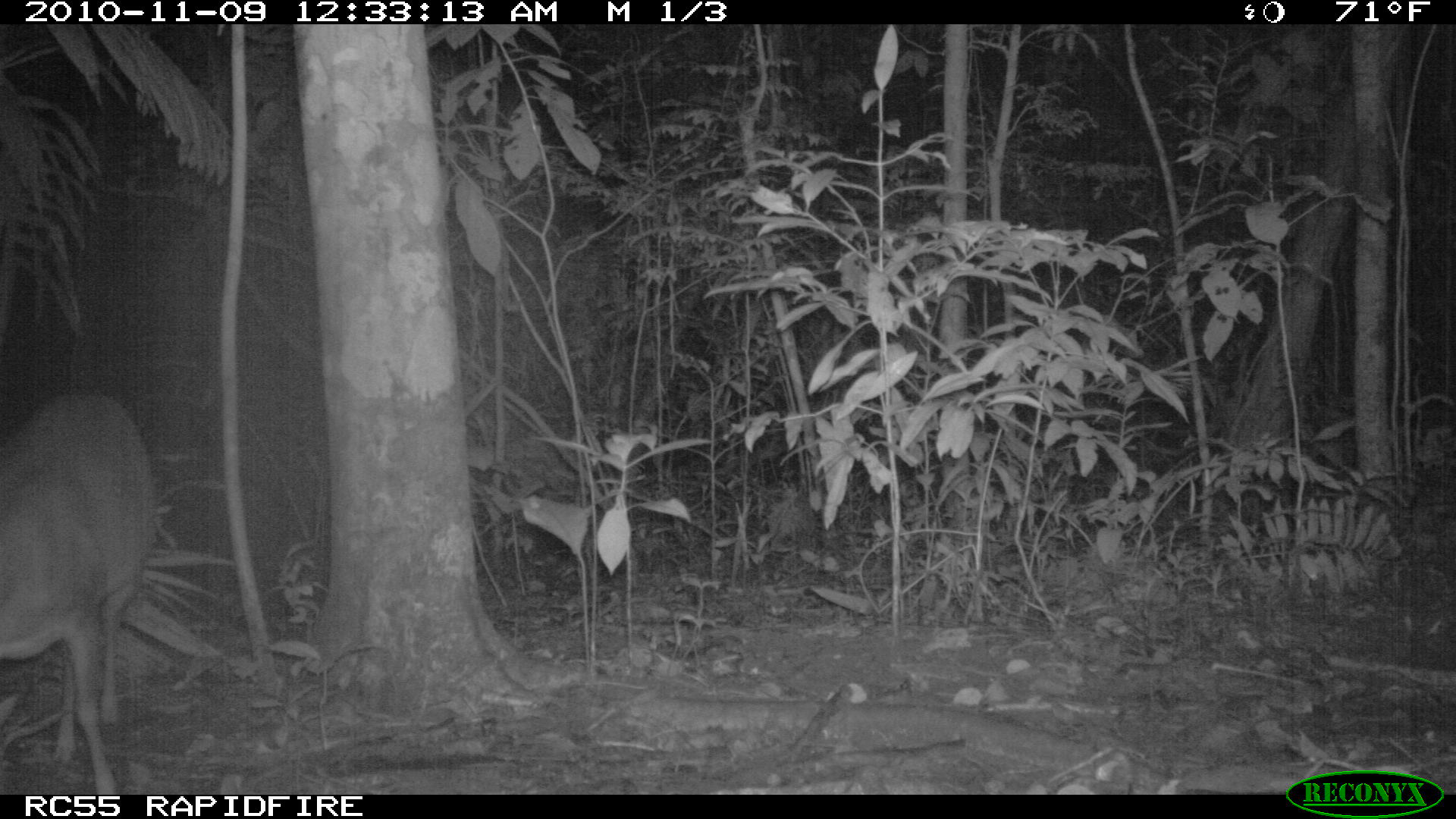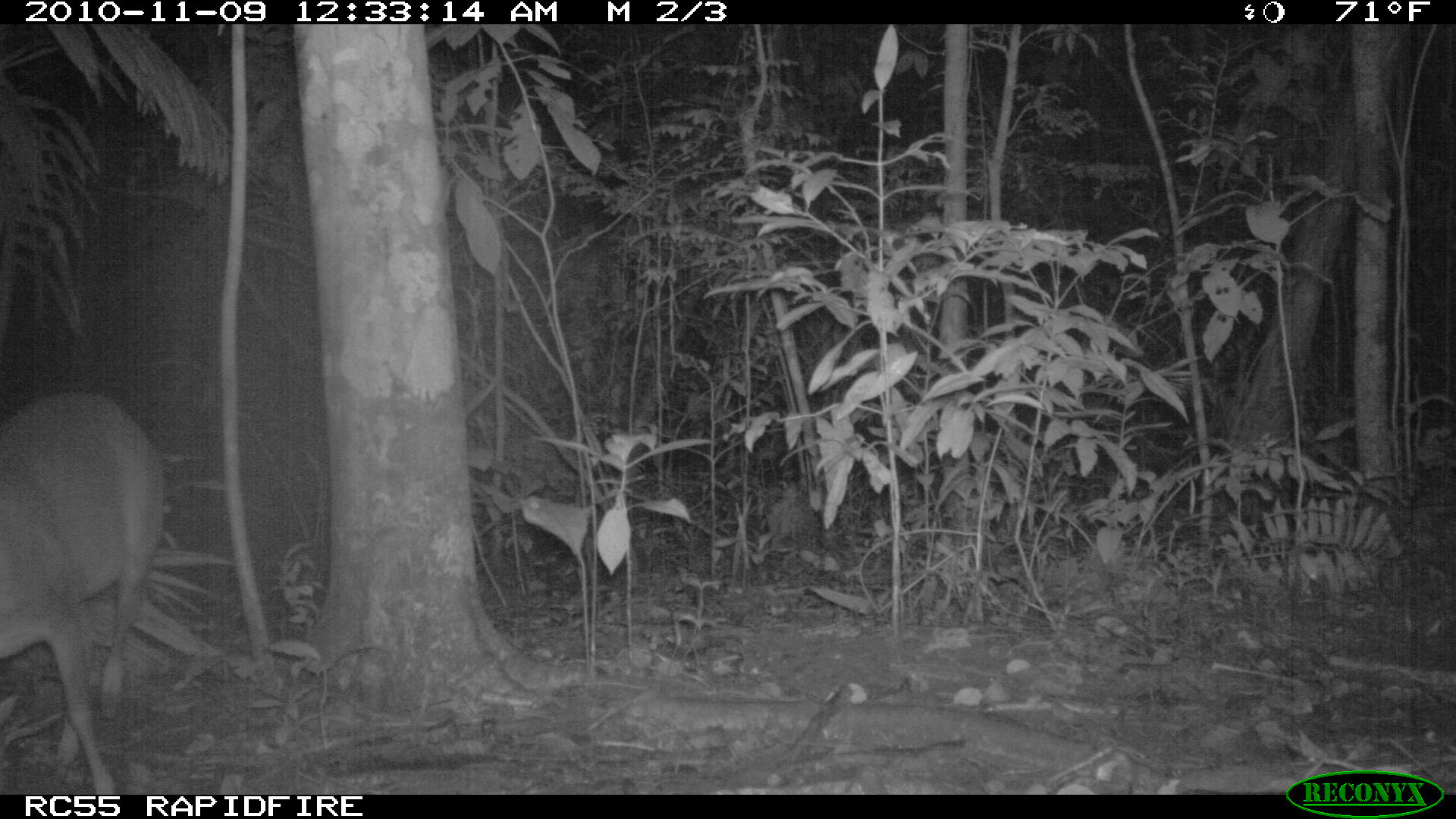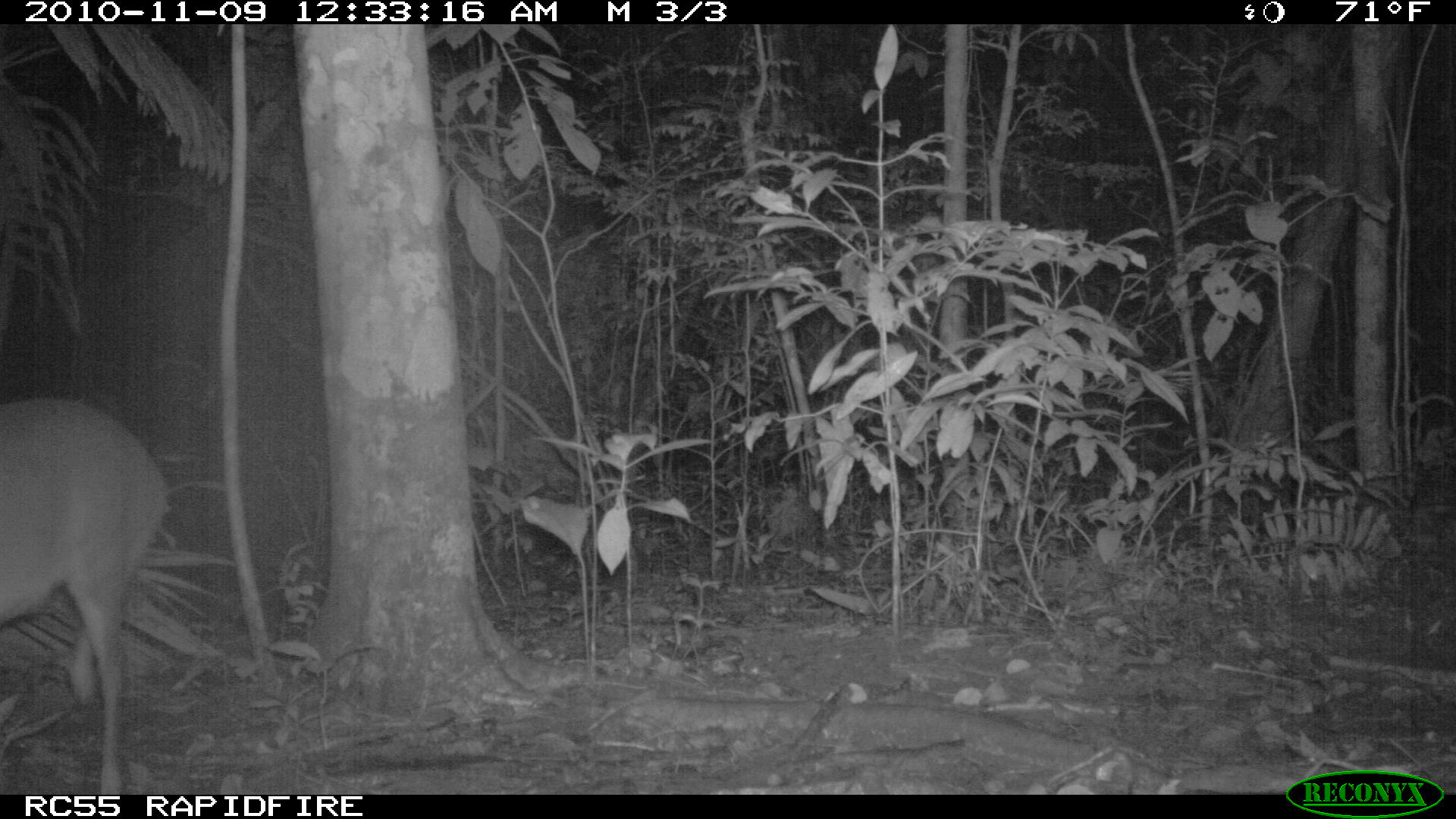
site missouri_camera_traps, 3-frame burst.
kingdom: Animalia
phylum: Chordata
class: Mammalia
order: Artiodactyla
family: Cervidae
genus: Mazama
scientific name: Mazama americana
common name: red brocket deer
Red brocket deer (Mazama americana). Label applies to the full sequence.